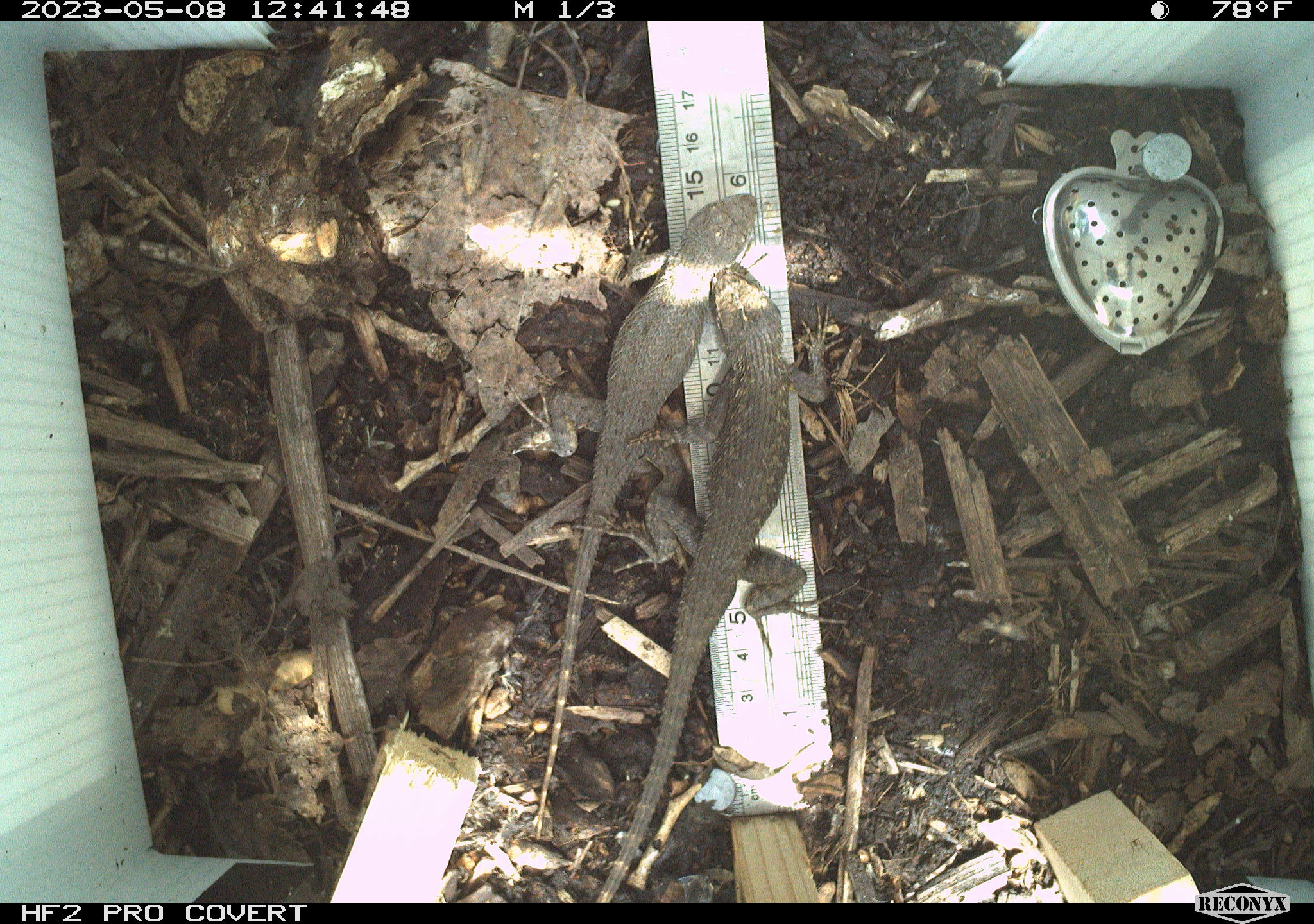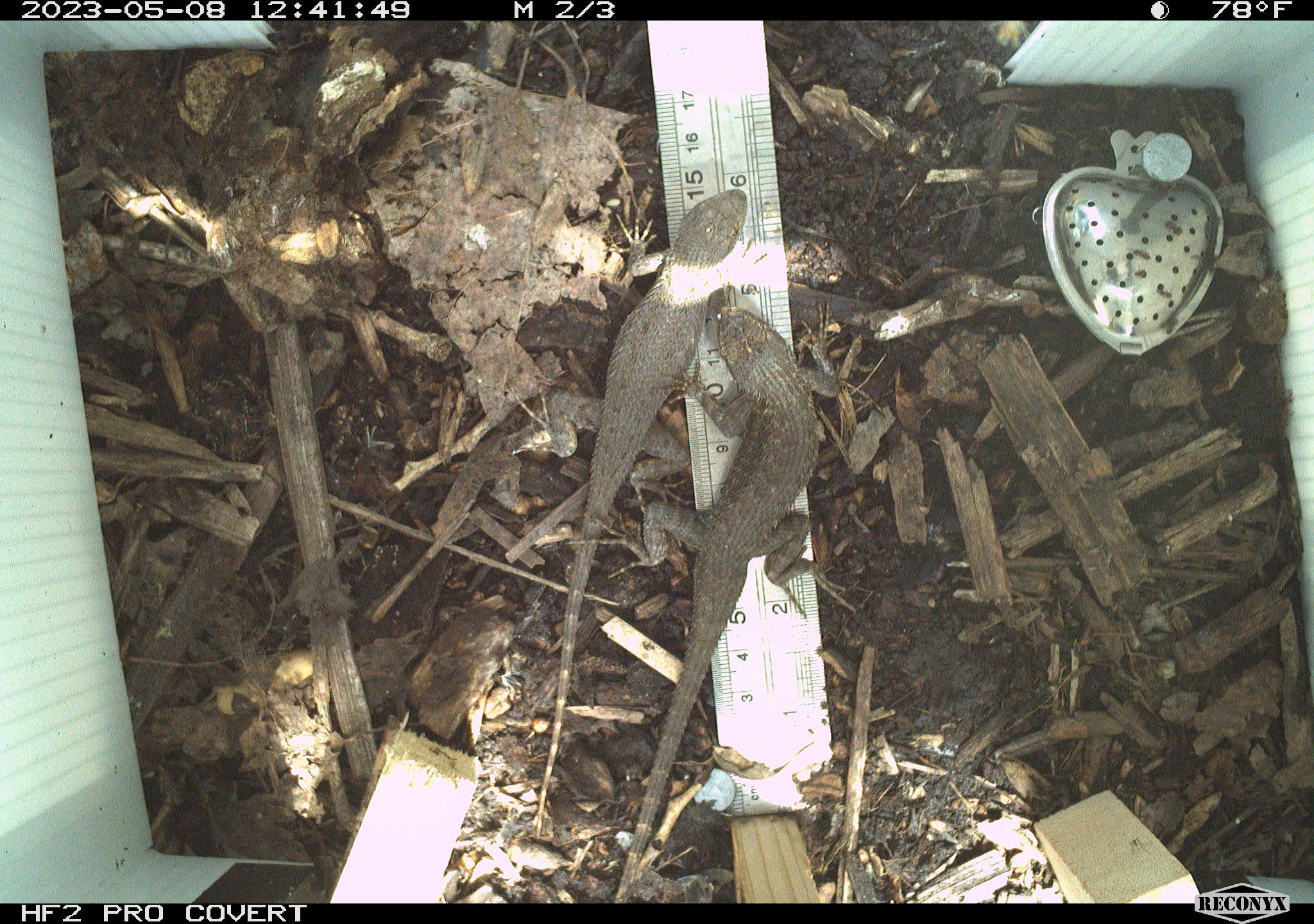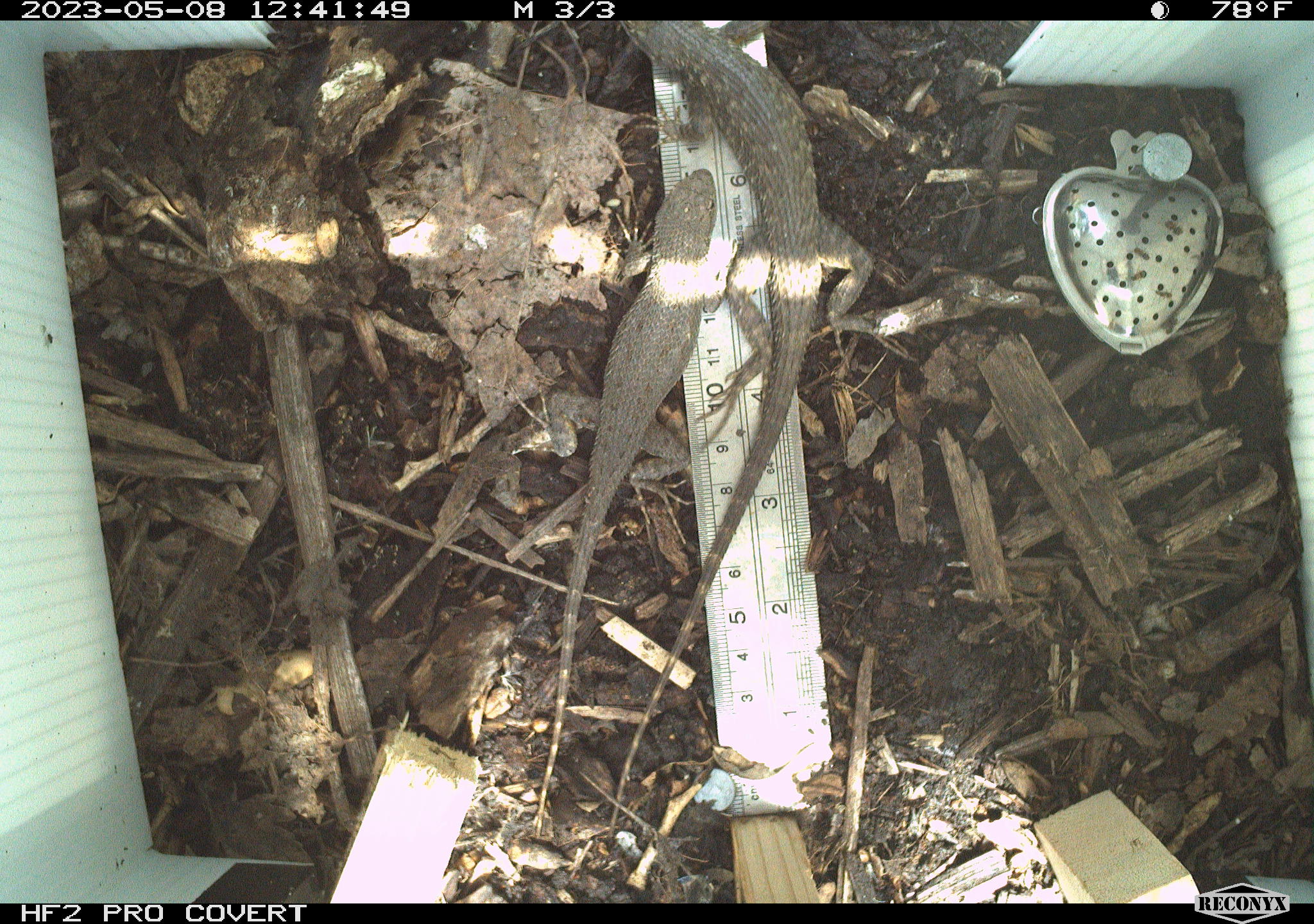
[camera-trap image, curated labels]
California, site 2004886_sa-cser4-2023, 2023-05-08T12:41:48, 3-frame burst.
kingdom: Animalia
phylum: Chordata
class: Reptilia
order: Squamata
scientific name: Squamata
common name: lizards and snakes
Lizards and snakes (Squamata).